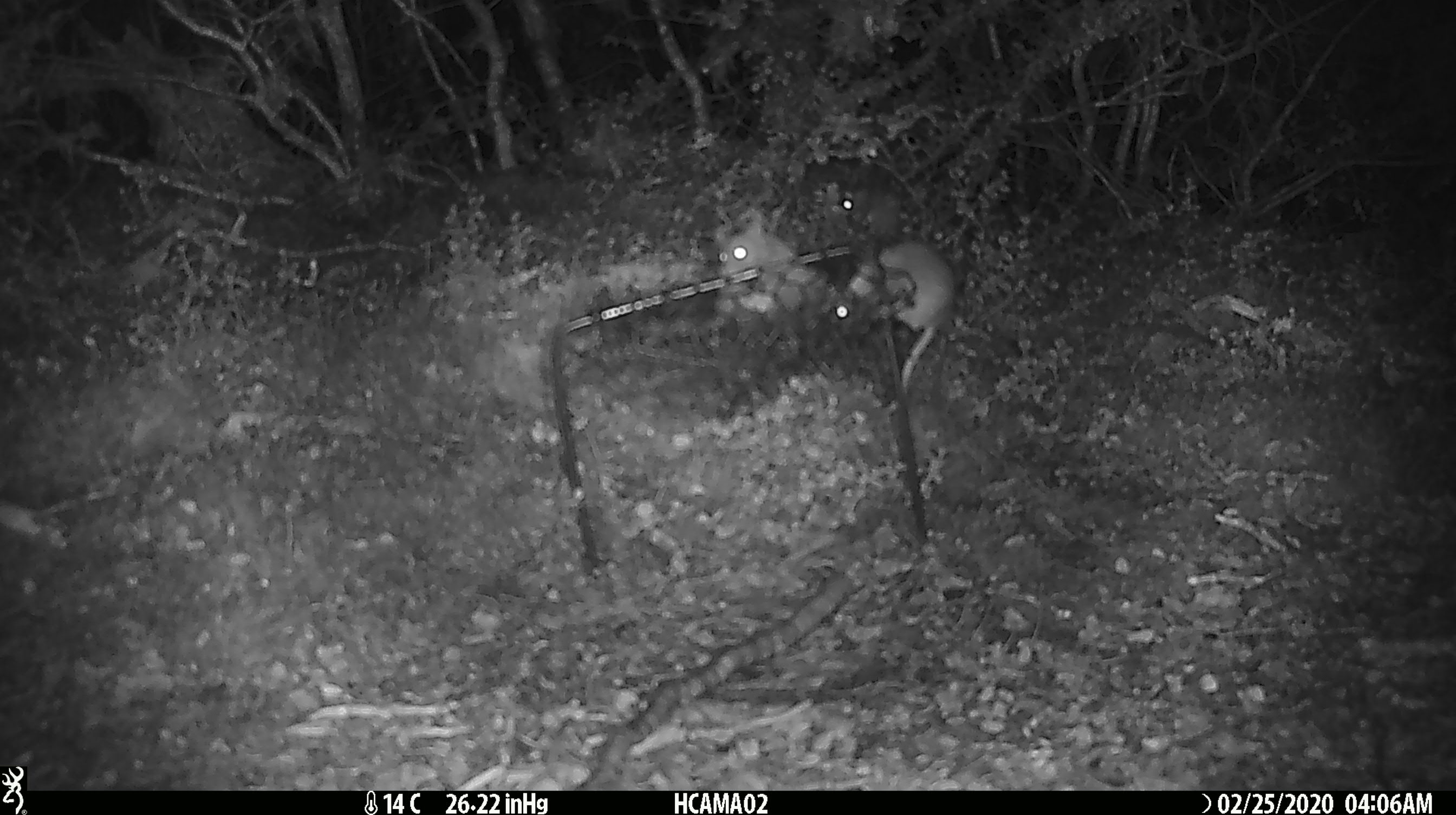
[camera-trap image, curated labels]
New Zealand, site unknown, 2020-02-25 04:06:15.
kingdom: Animalia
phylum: Chordata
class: Mammalia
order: Rodentia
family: Muridae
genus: Mus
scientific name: Mus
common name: mouse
Mouse (Mus).